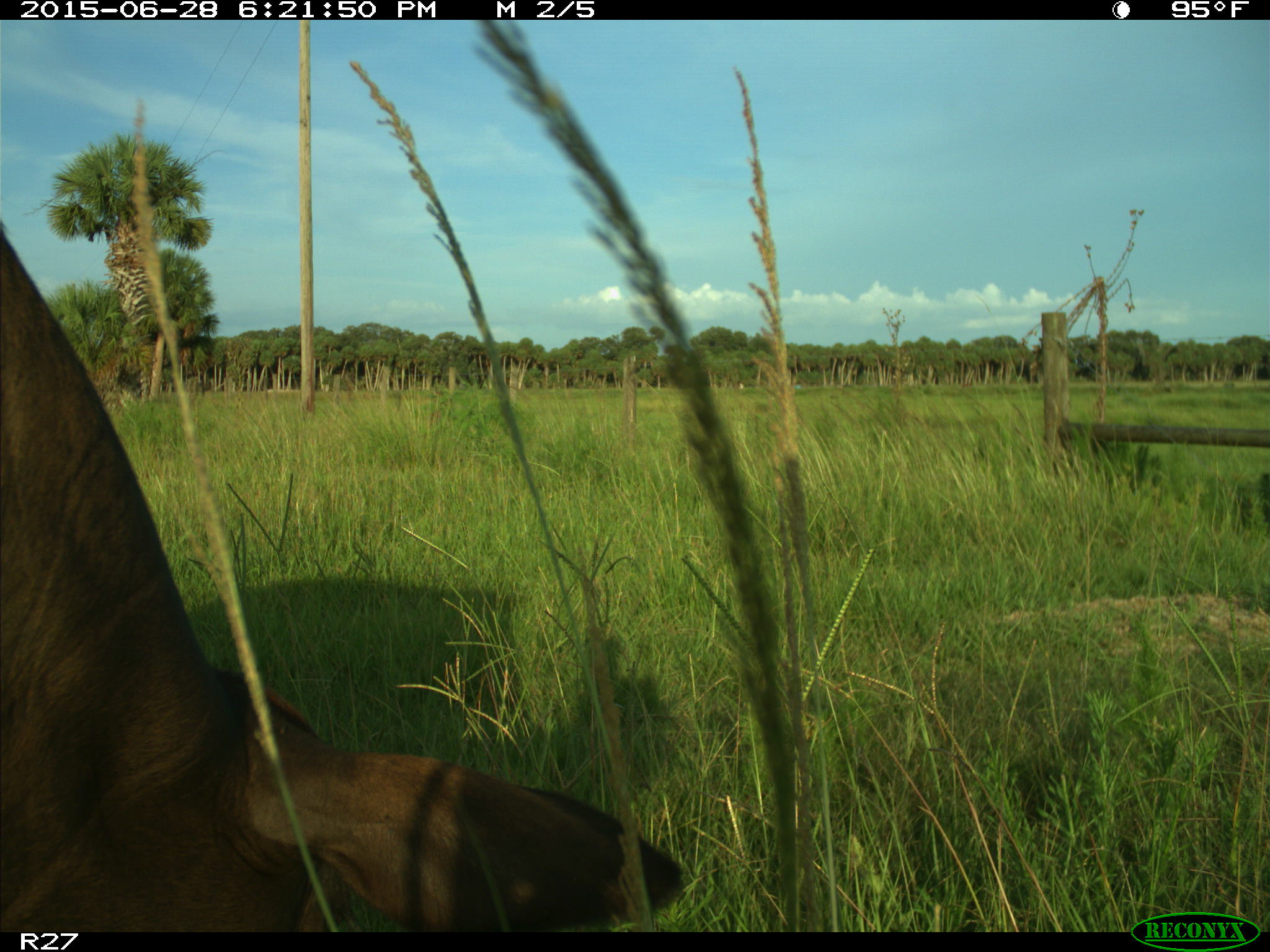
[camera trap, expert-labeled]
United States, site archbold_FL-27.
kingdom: Animalia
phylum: Chordata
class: Mammalia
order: Artiodactyla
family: Bovidae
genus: Bos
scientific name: Bos taurus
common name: domestic cow